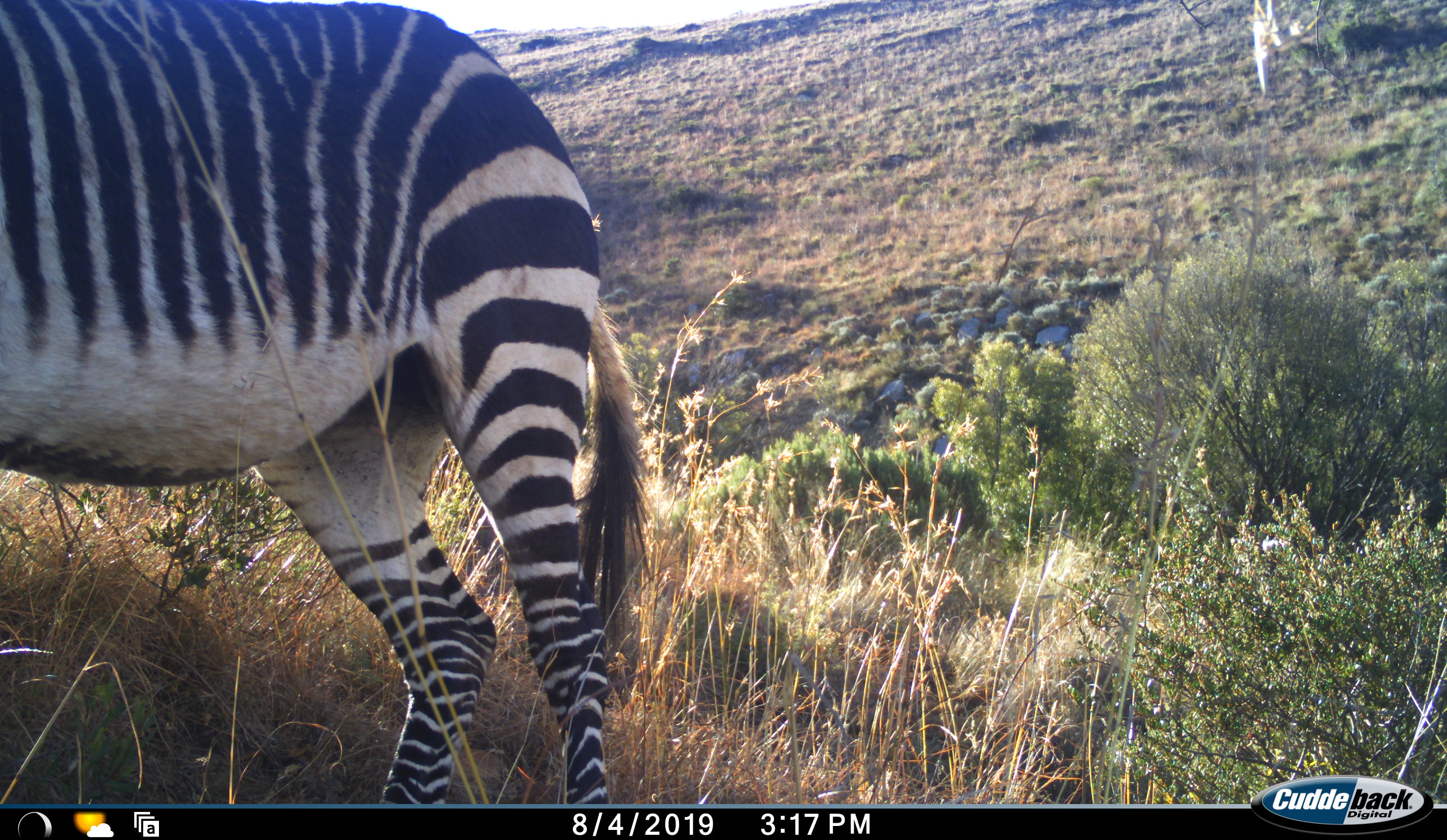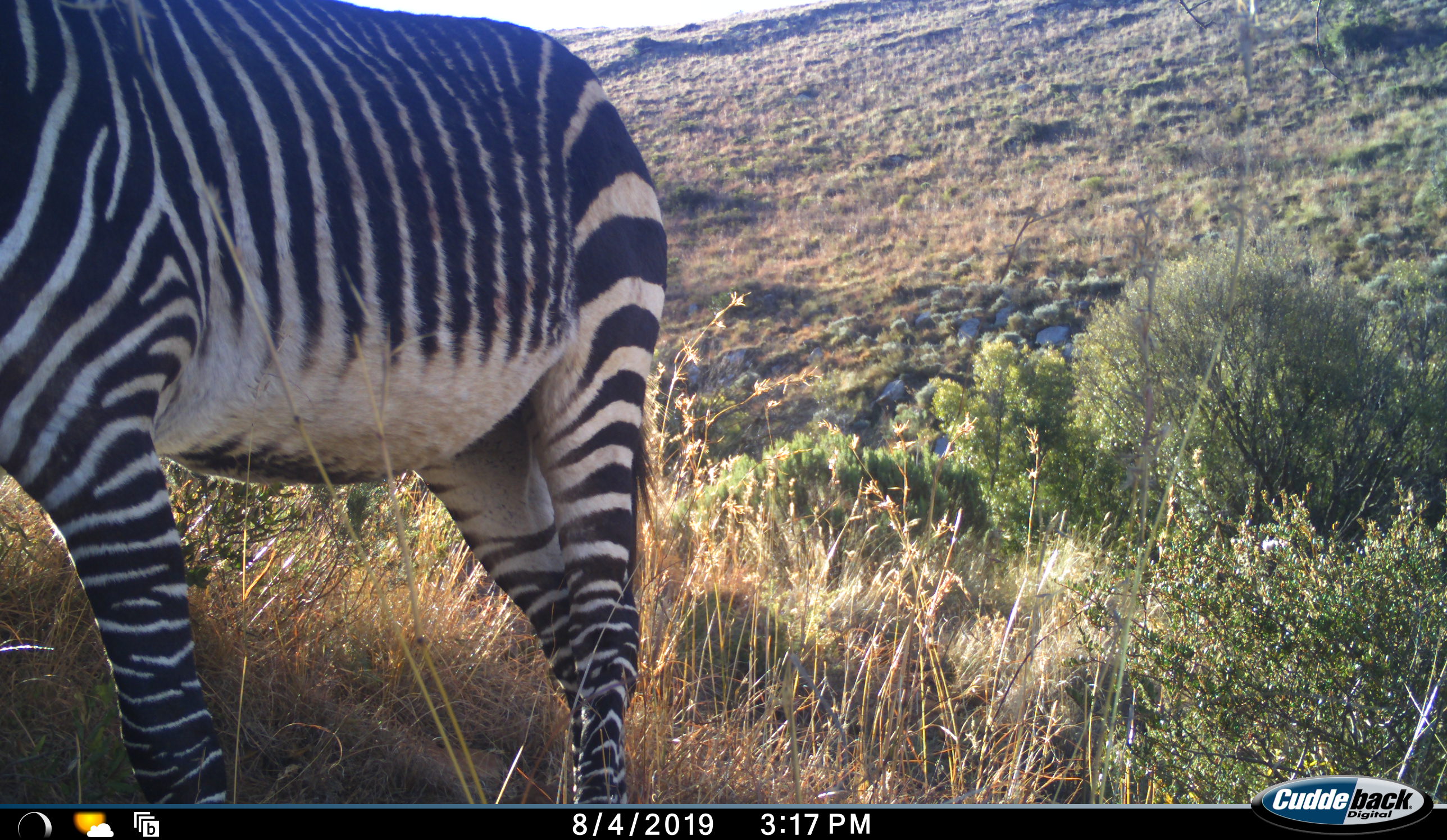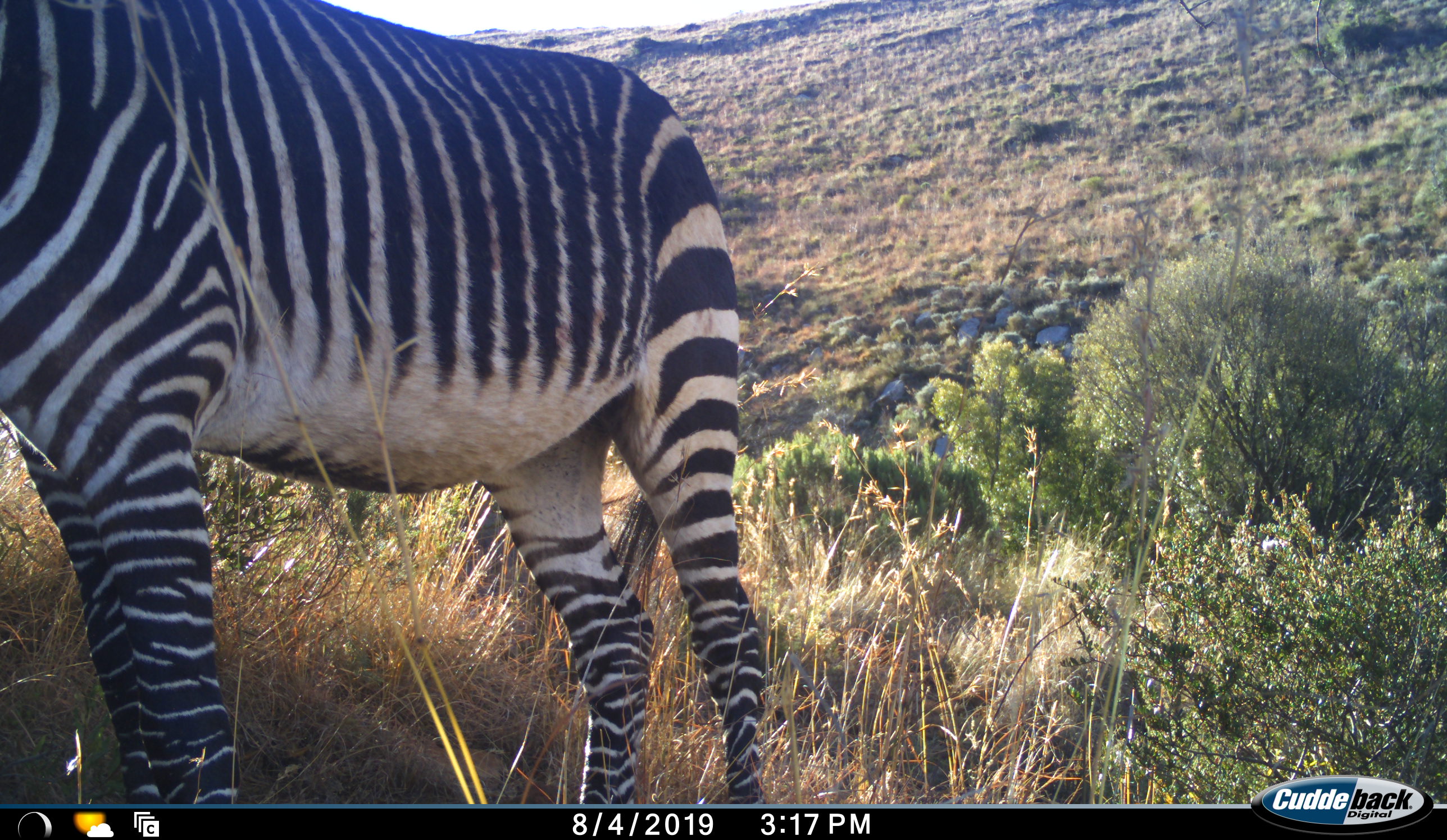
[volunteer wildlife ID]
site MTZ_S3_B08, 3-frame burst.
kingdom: Animalia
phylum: Chordata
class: Mammalia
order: Perissodactyla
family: Equidae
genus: Equus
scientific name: Equus zebra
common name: mountain zebra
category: zebramountain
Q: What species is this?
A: Zebramountain (mountain zebra) (Equus zebra).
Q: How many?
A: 1.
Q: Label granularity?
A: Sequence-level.